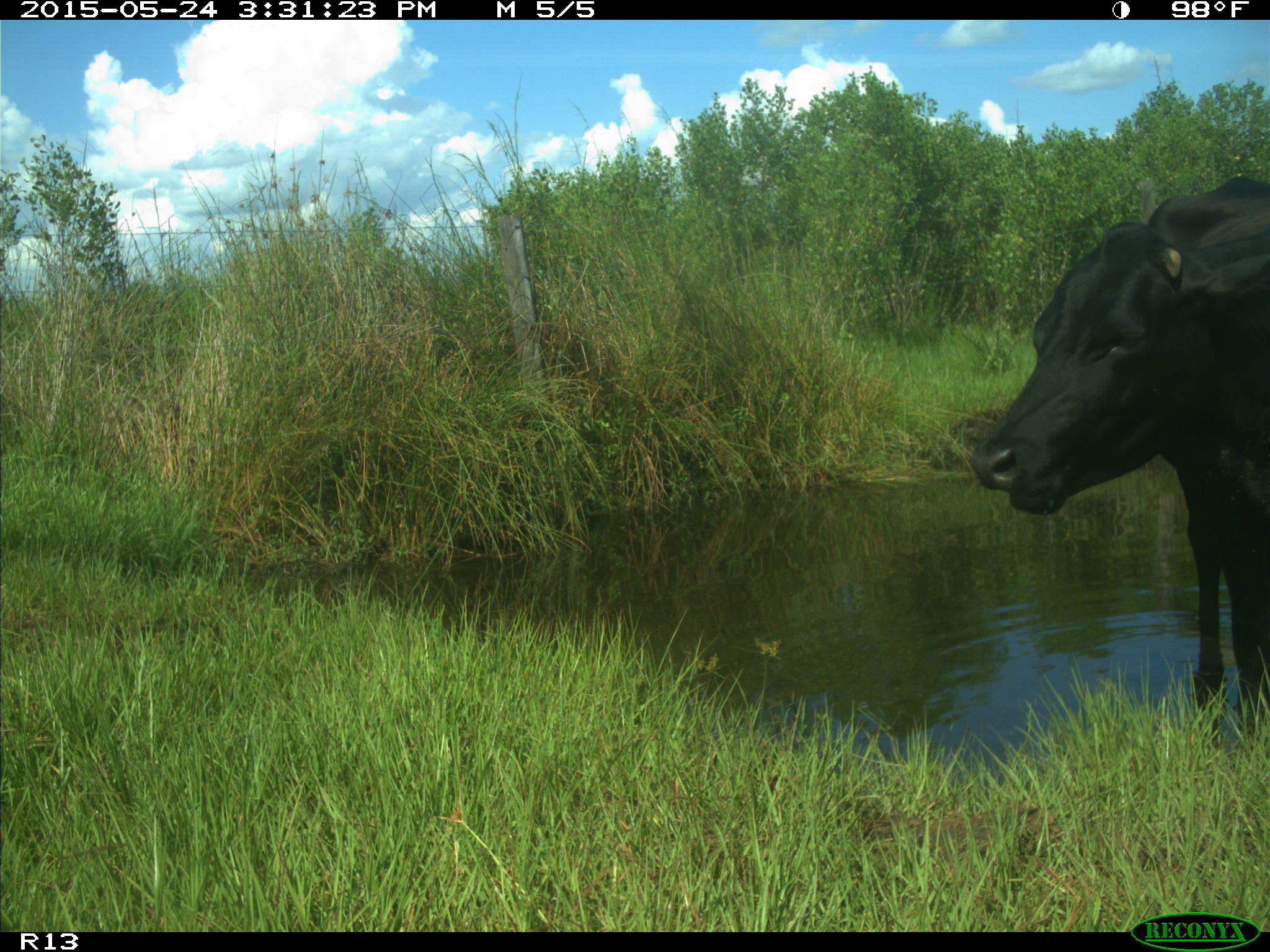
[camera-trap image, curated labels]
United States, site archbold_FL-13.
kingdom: Animalia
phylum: Chordata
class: Mammalia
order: Artiodactyla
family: Bovidae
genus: Bos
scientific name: Bos taurus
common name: domestic cow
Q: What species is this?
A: Bos taurus (domestic cow).